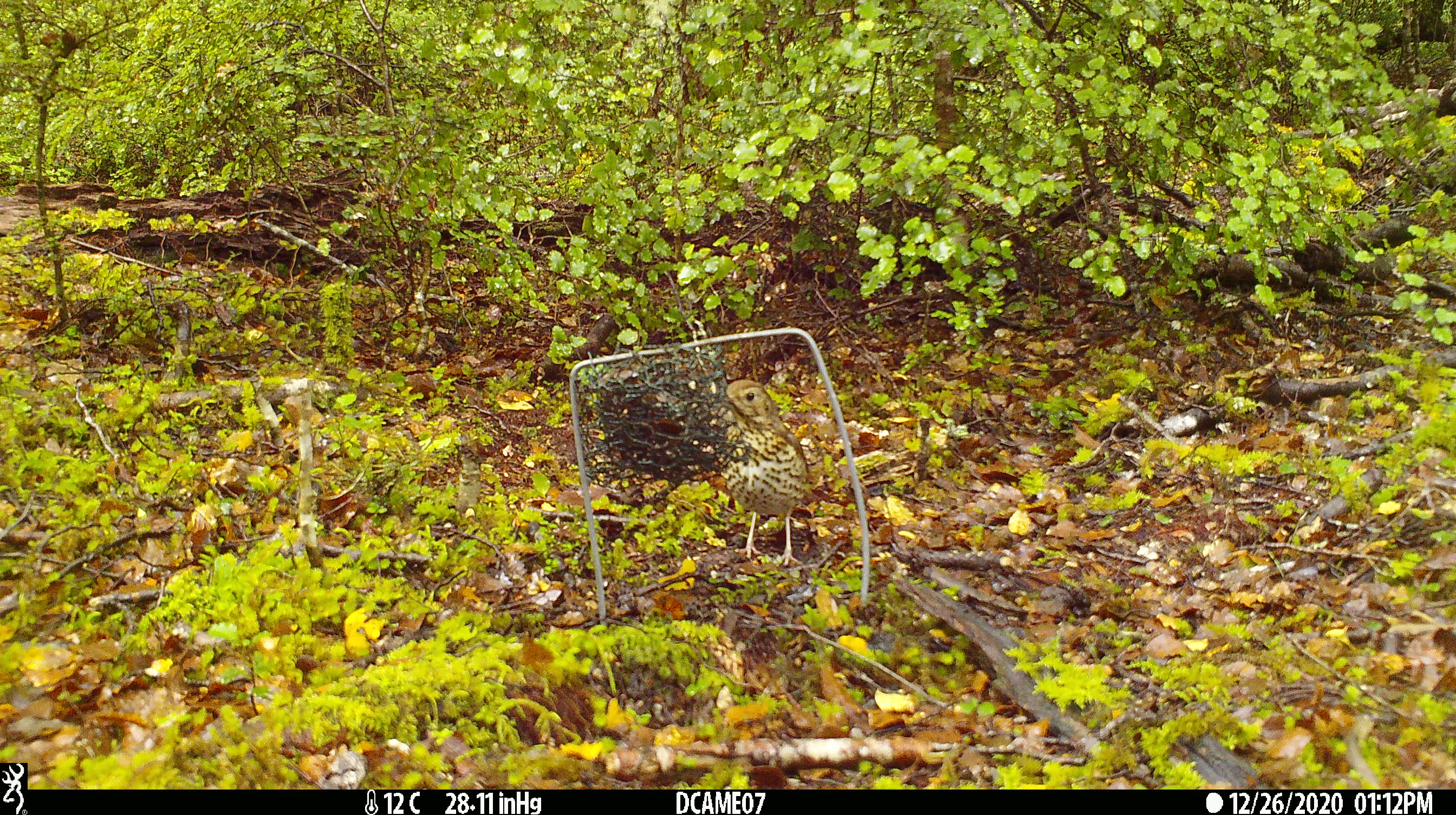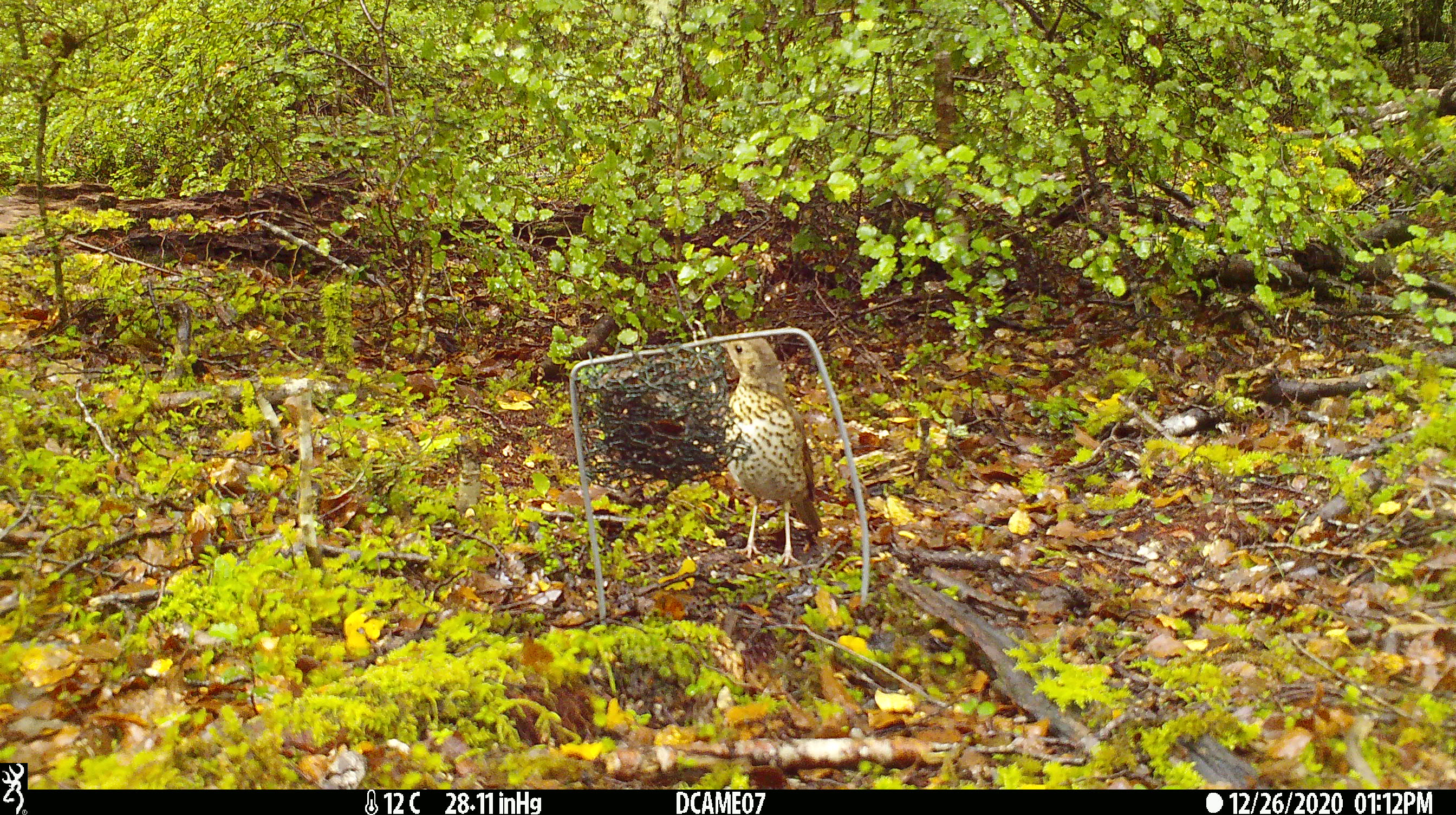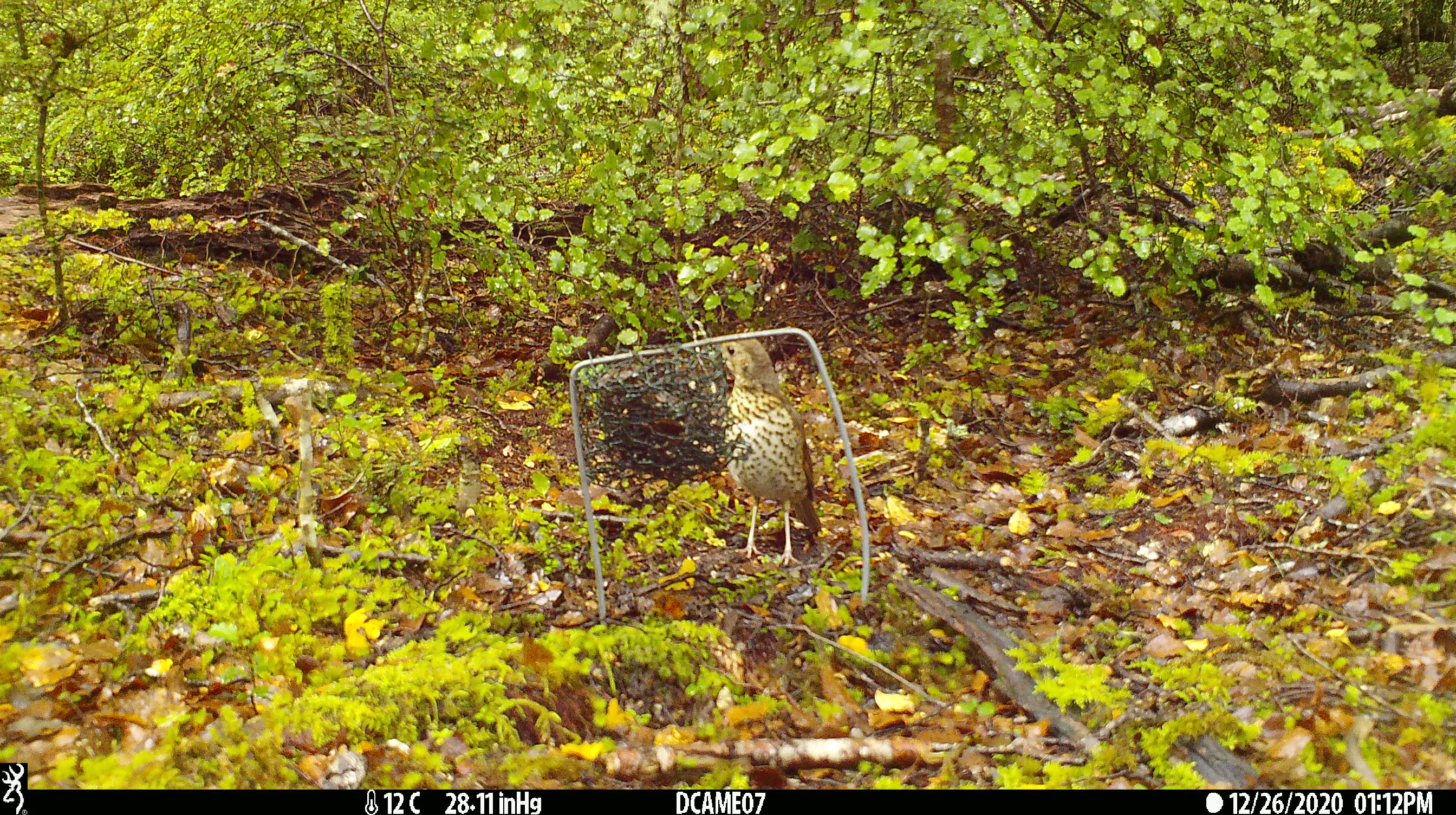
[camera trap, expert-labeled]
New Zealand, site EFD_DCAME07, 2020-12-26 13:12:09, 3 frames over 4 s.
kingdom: Animalia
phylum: Chordata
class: Aves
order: Passeriformes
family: Turdidae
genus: Turdus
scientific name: Turdus philomelos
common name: song thrush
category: thrush